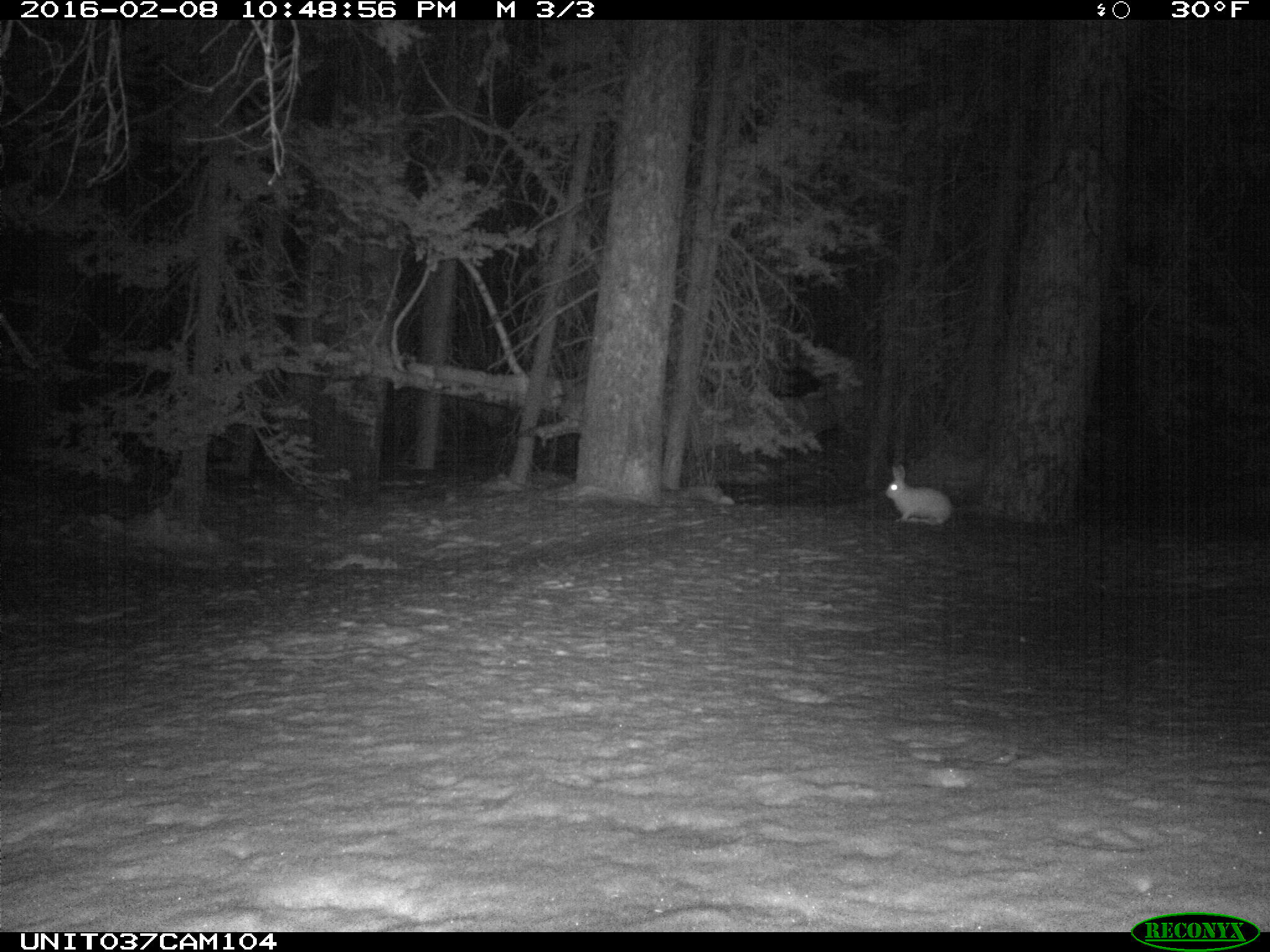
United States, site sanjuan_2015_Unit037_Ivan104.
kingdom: Animalia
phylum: Chordata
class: Mammalia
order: Lagomorpha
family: Leporidae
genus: Lepus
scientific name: Lepus americanus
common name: snowshoe hare